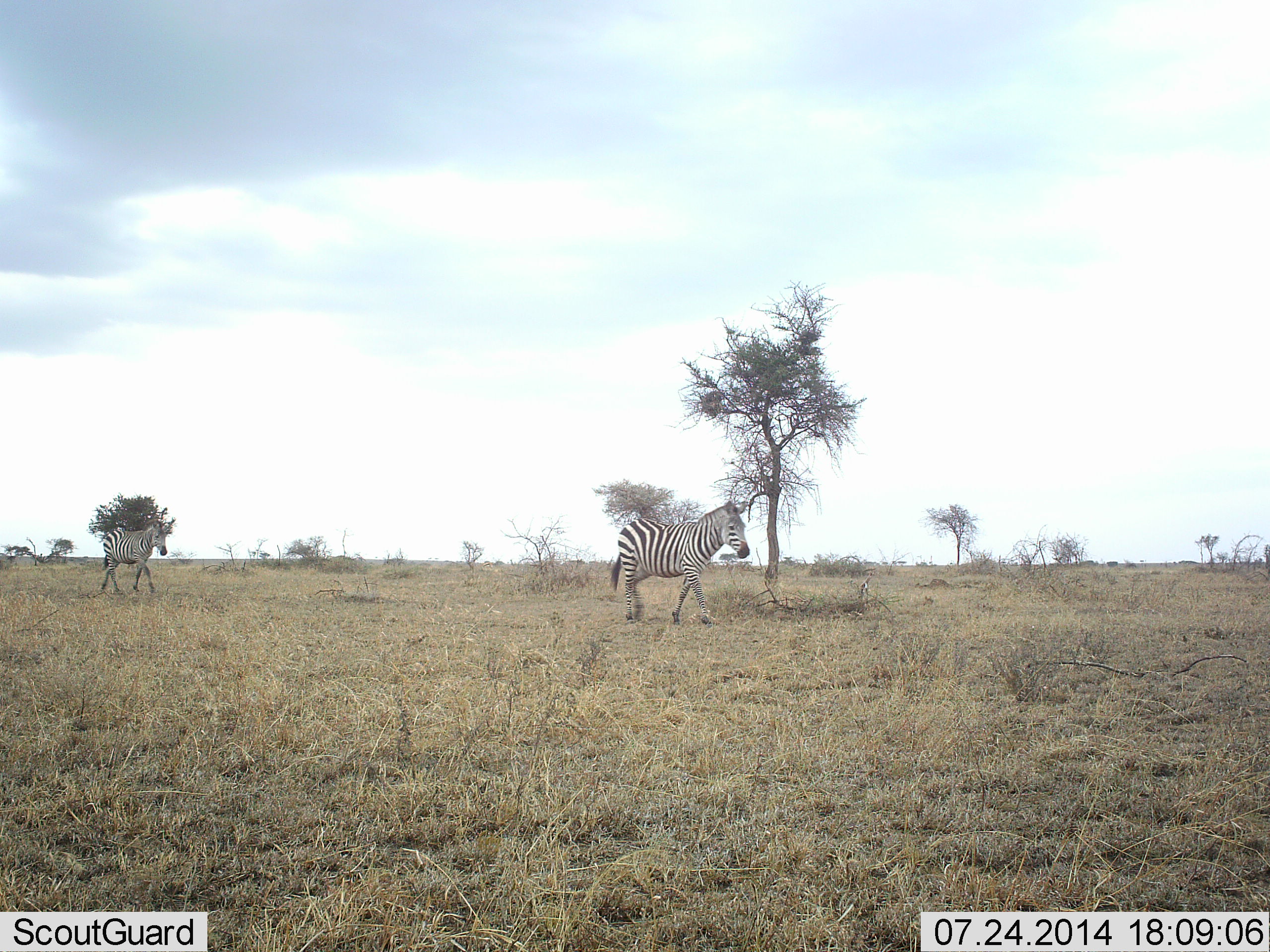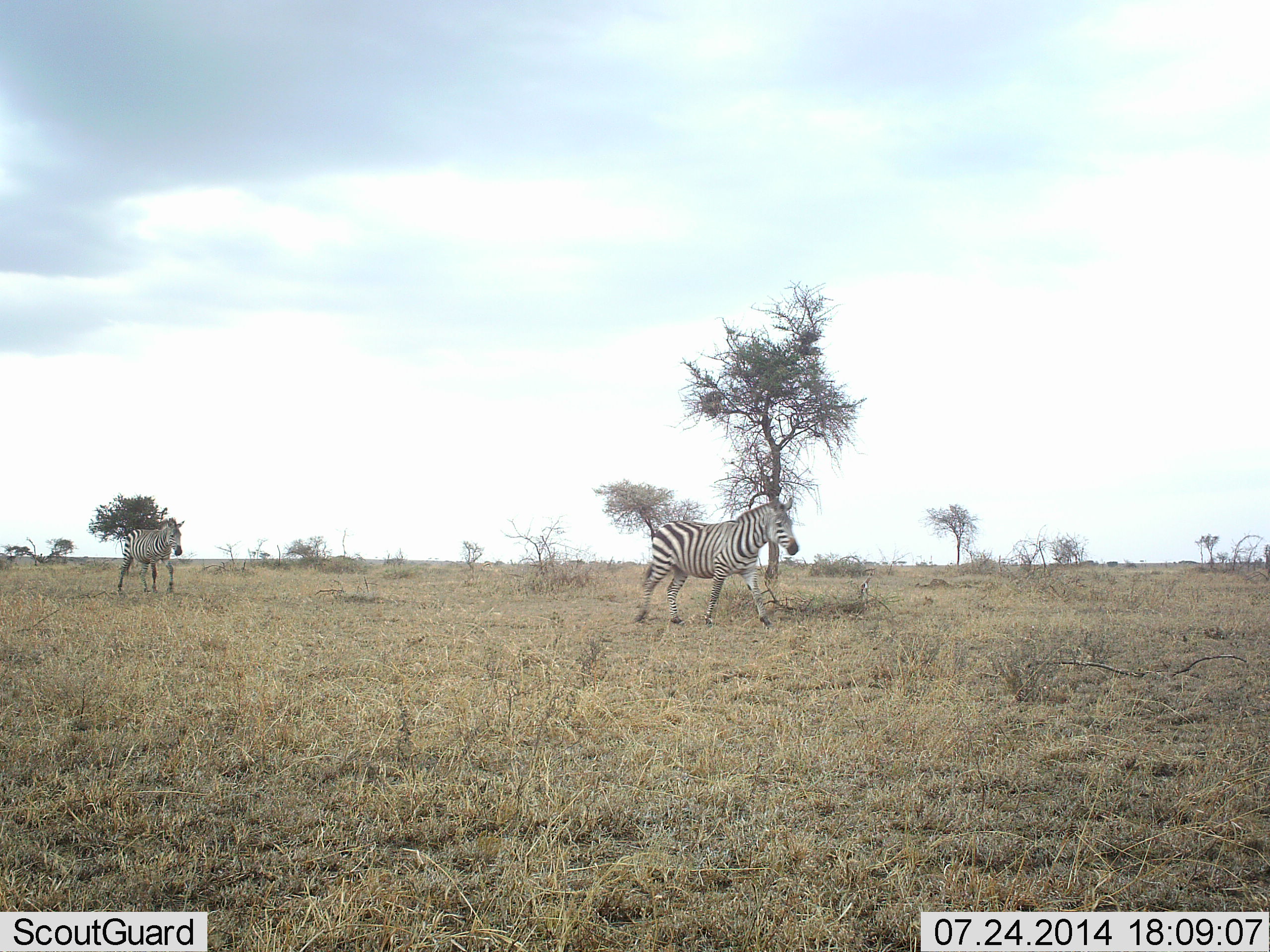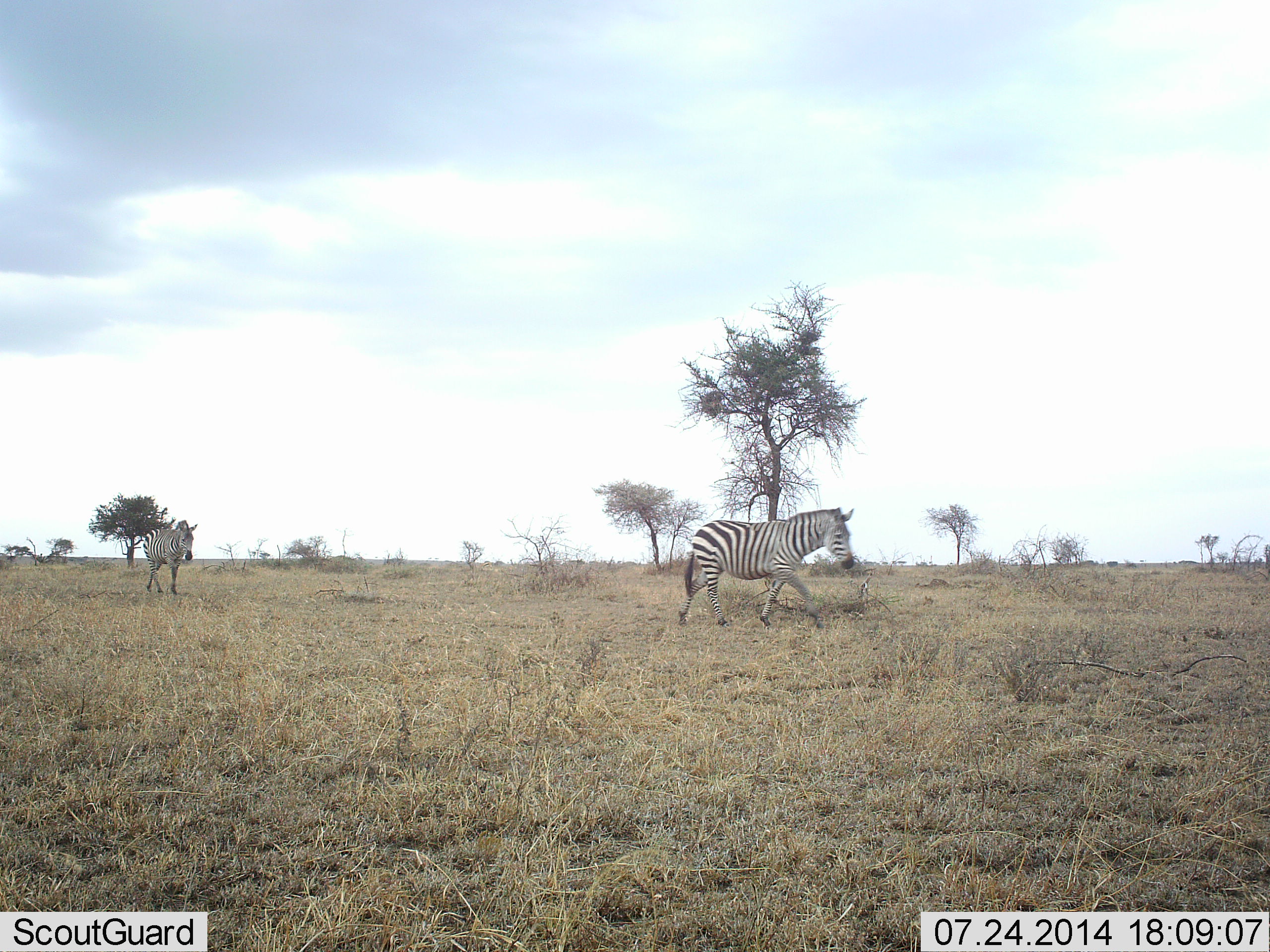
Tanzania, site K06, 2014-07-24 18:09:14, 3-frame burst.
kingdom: Animalia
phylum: Chordata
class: Mammalia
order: Perissodactyla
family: Equidae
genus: Equus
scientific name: Equus quagga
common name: plains zebra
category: zebra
Zebra (plains zebra) (Equus quagga), count 2. Behavior (volunteer vote fractions): standing 0%, resting 0%, moving 100%, interacting 0%. Young present (vote fraction): 0%. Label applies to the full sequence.